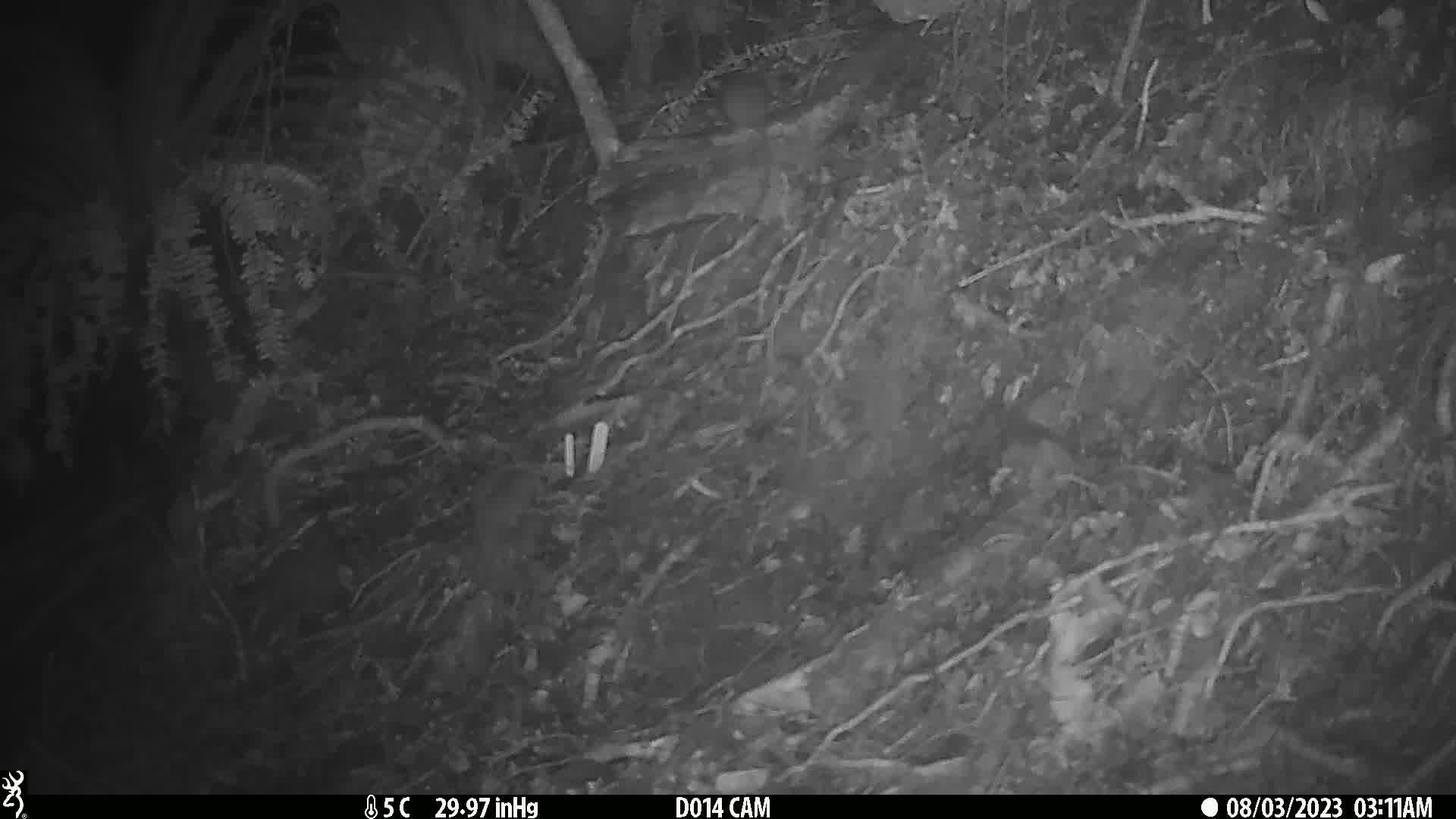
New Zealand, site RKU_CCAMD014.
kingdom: Animalia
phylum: Chordata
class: Mammalia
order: Rodentia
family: Muridae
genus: Rattus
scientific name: Rattus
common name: rat